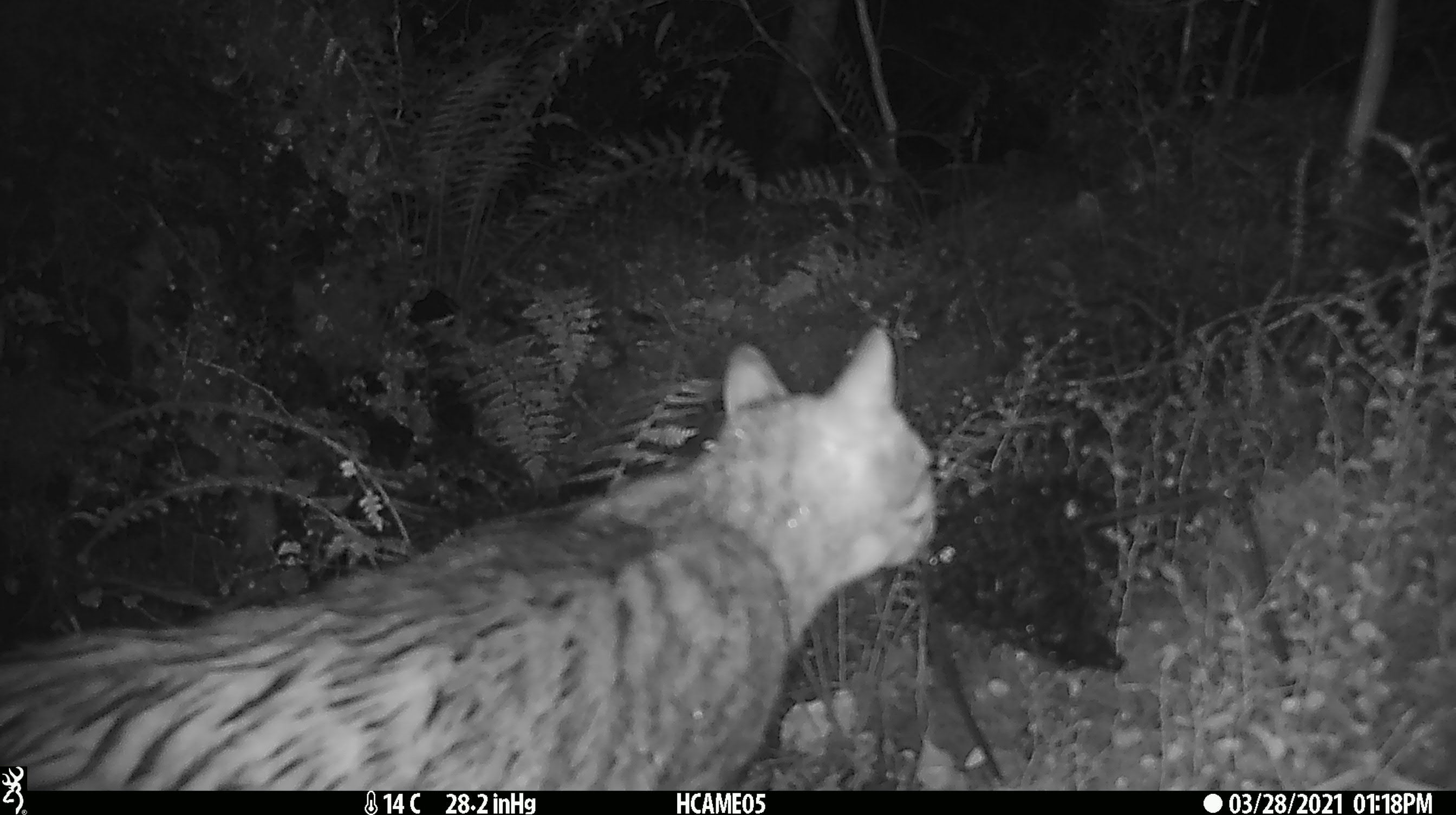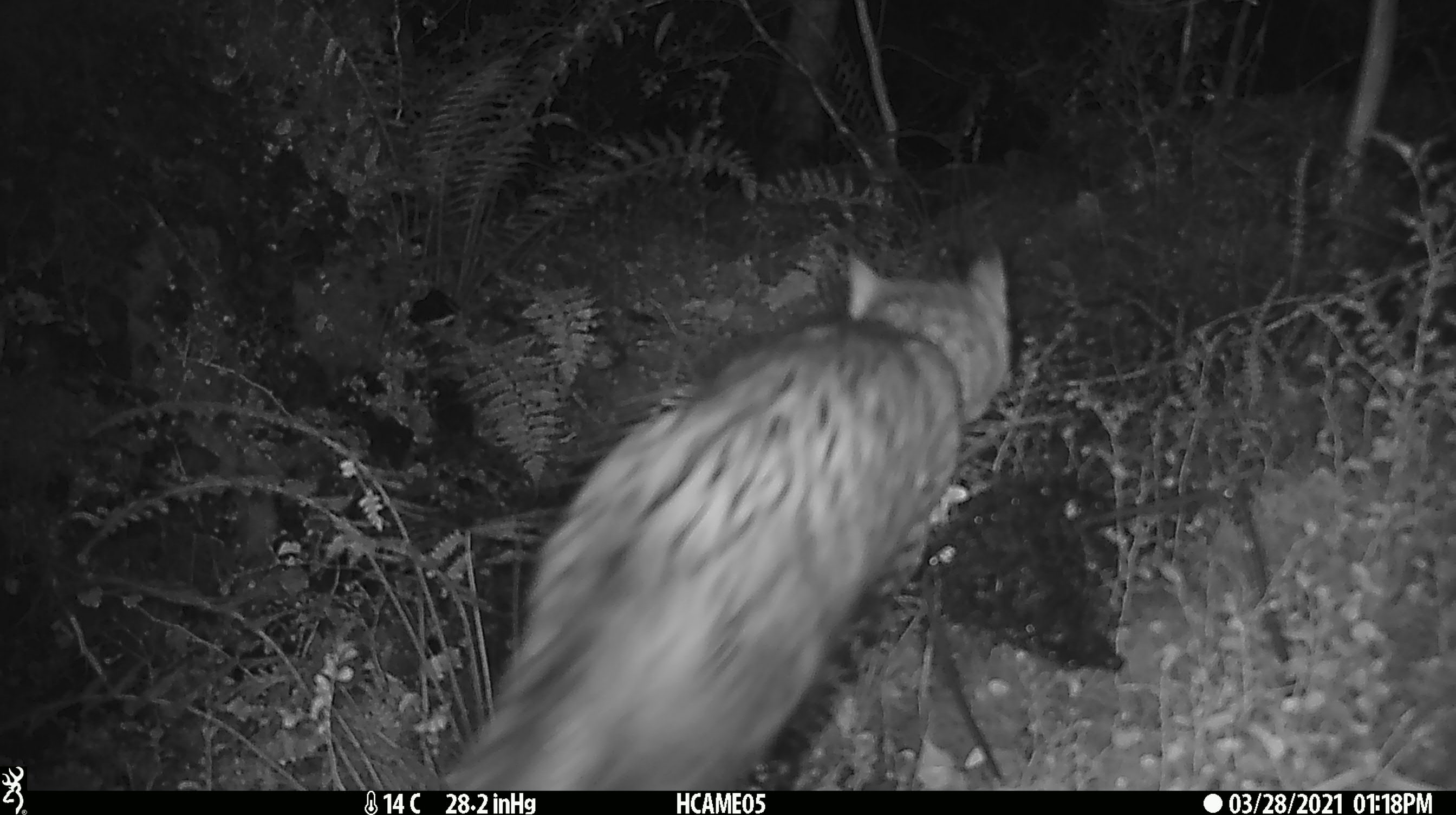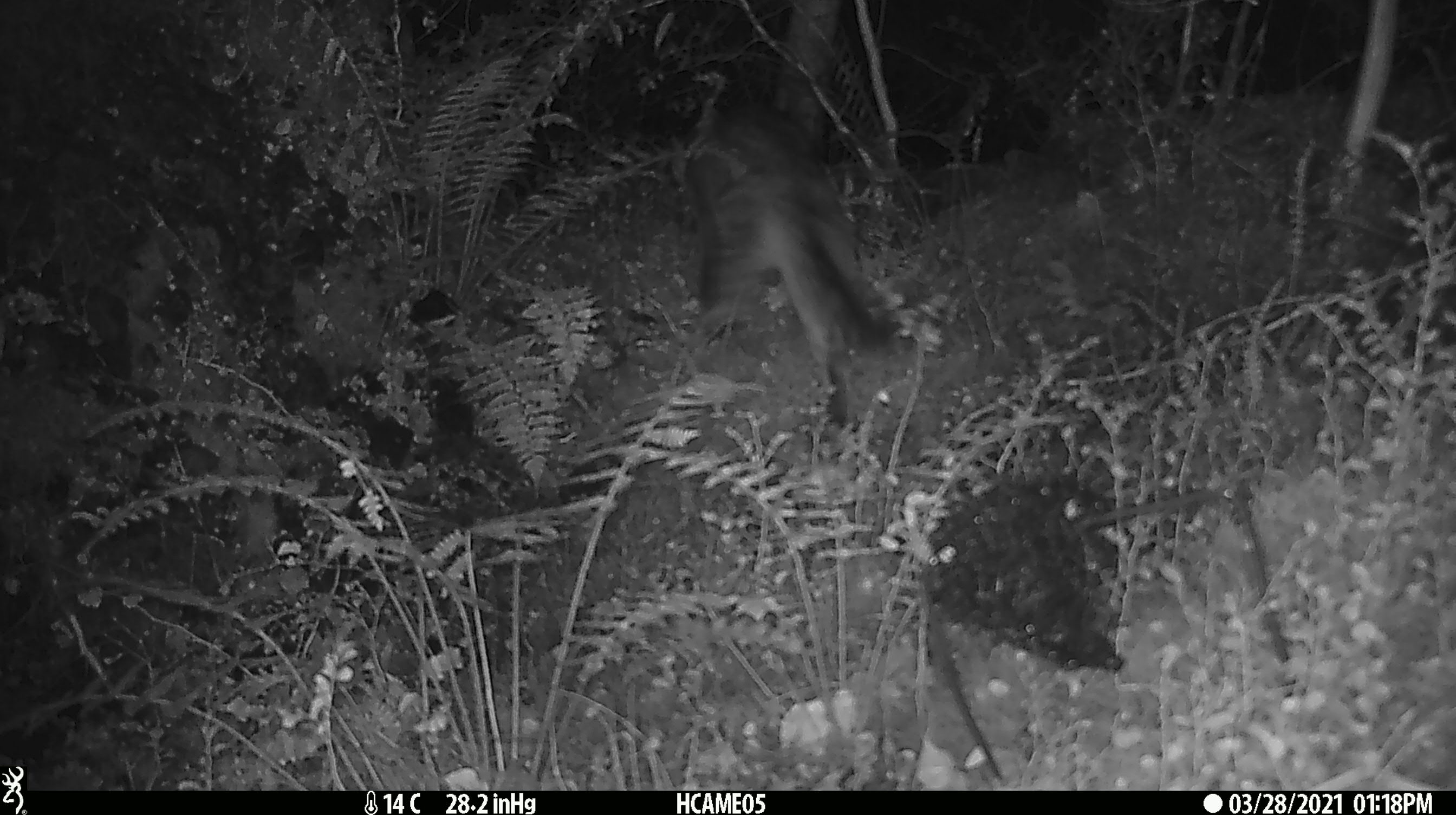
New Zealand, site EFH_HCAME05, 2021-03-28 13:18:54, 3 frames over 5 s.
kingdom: Animalia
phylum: Chordata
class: Mammalia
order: Carnivora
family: Felidae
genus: Felis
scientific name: Felis catus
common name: domestic cat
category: cat